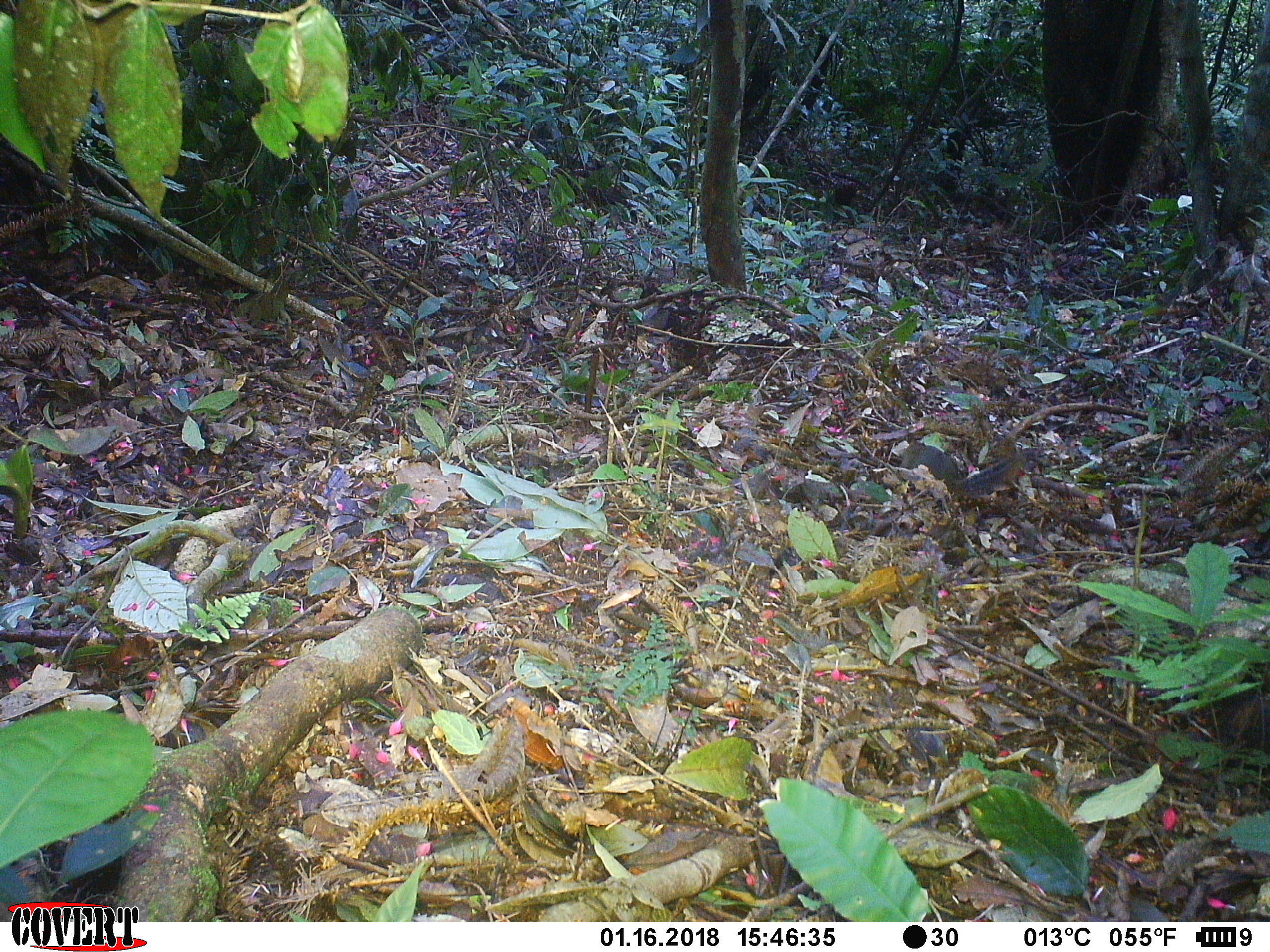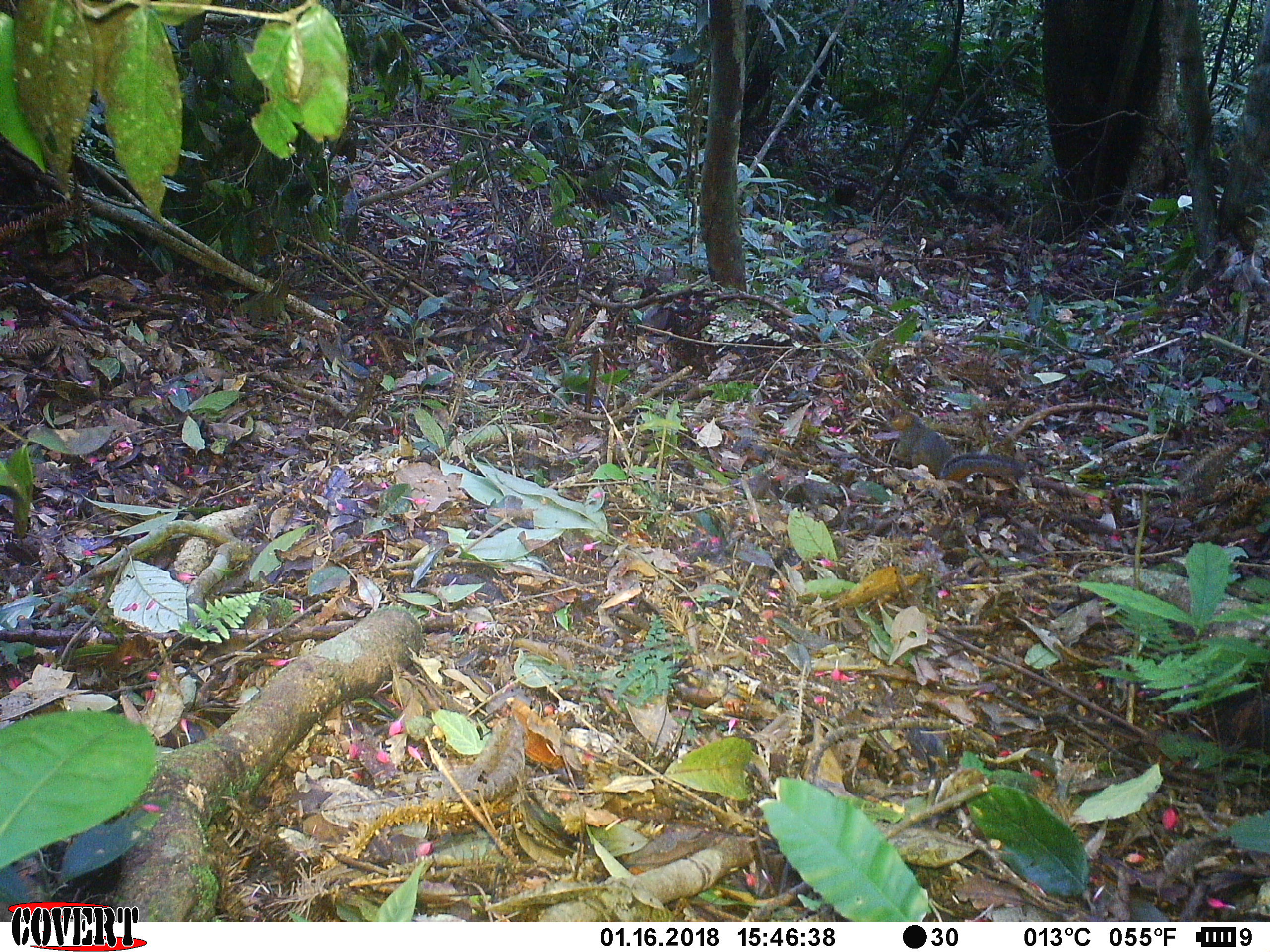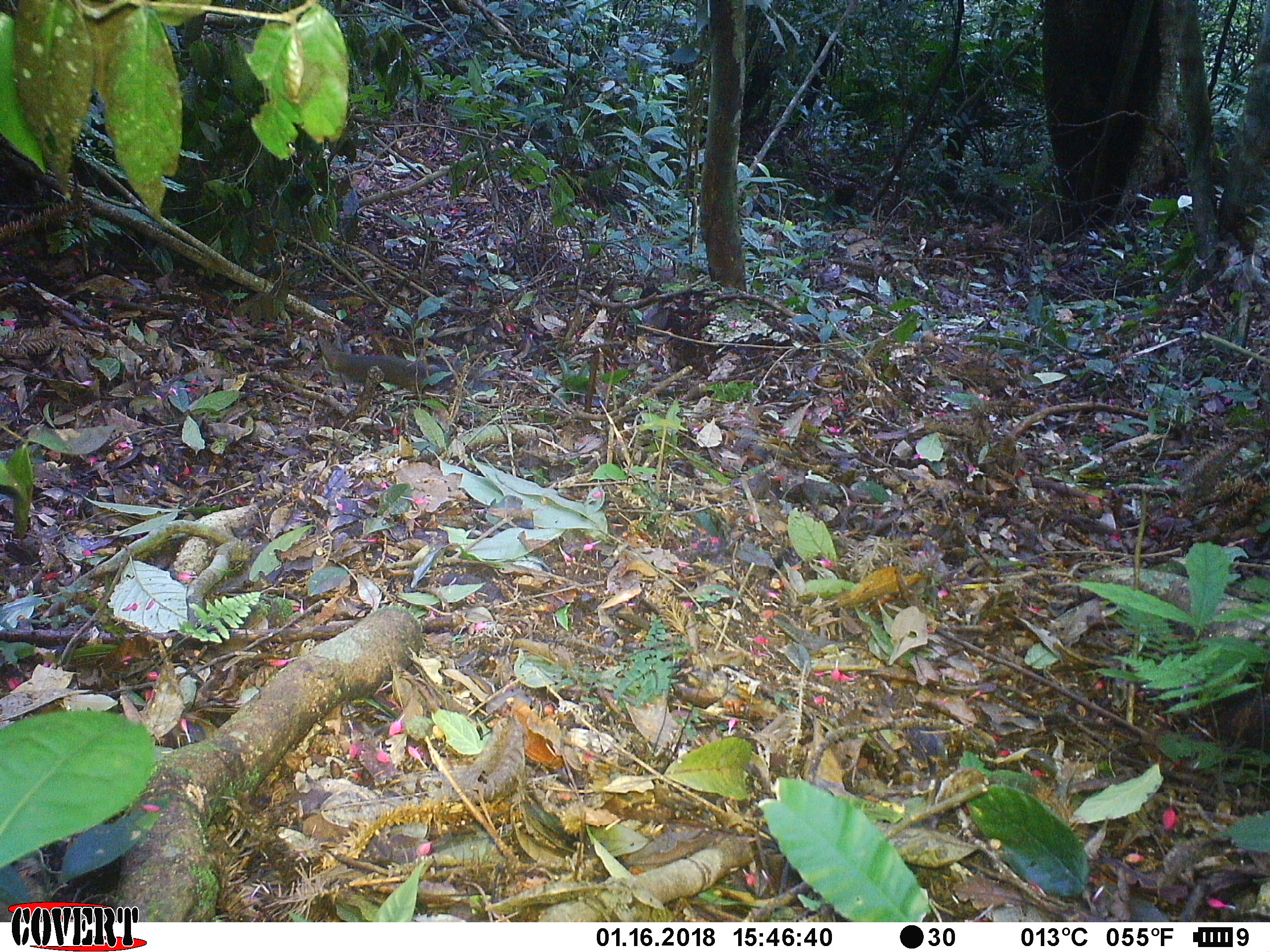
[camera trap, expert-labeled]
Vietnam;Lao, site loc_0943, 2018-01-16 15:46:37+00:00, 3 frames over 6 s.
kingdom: Animalia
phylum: Chordata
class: Mammalia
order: Rodentia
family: Sciuridae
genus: Dremomys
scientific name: Dremomys rufigenis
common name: red-cheeked squirrel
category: red cheeked squirrel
Red cheeked squirrel (red-cheeked squirrel) (Dremomys rufigenis). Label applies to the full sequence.